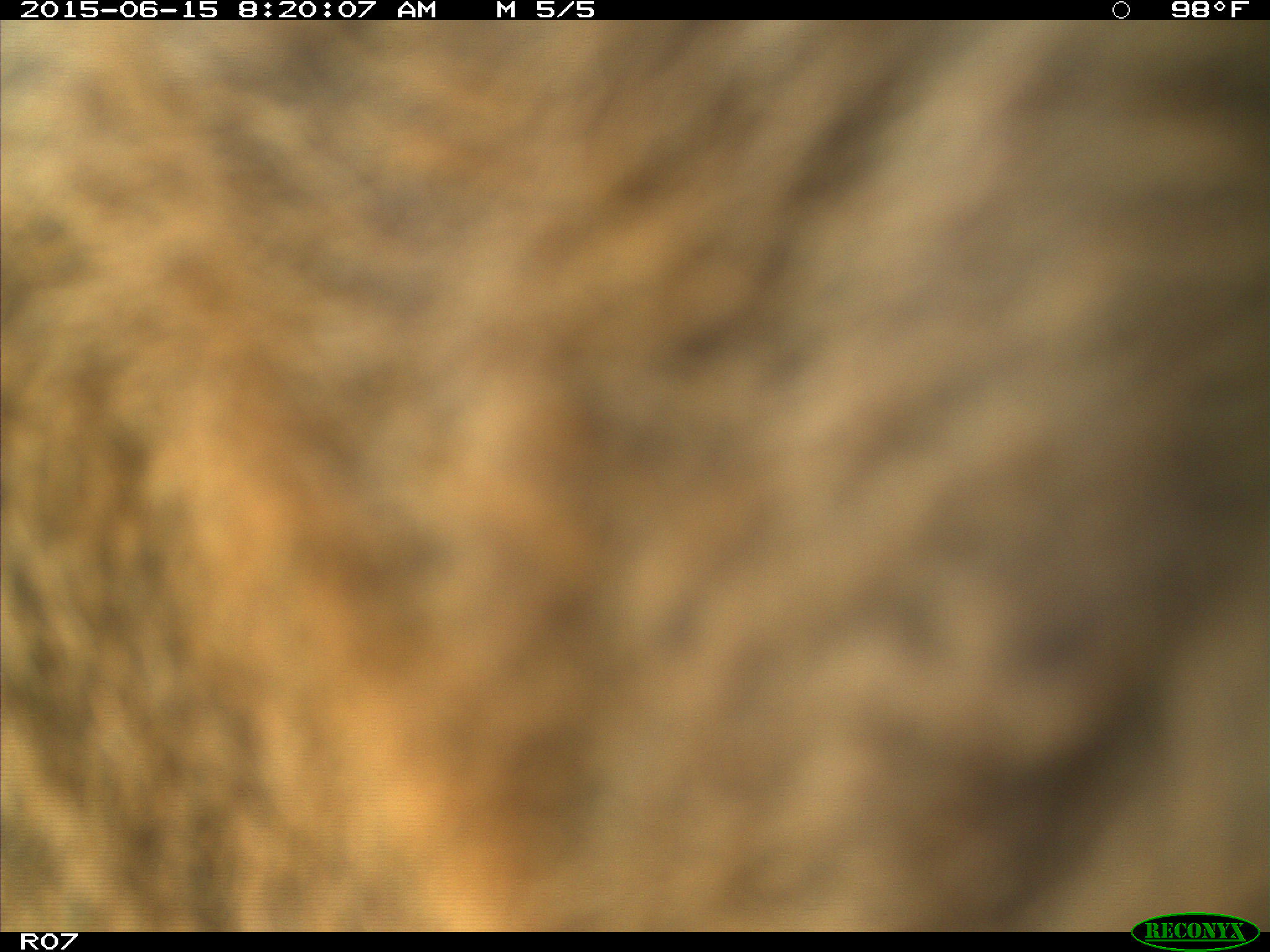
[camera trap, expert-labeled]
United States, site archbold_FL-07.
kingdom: Animalia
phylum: Chordata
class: Mammalia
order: Artiodactyla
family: Bovidae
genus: Bos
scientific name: Bos taurus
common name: domestic cow